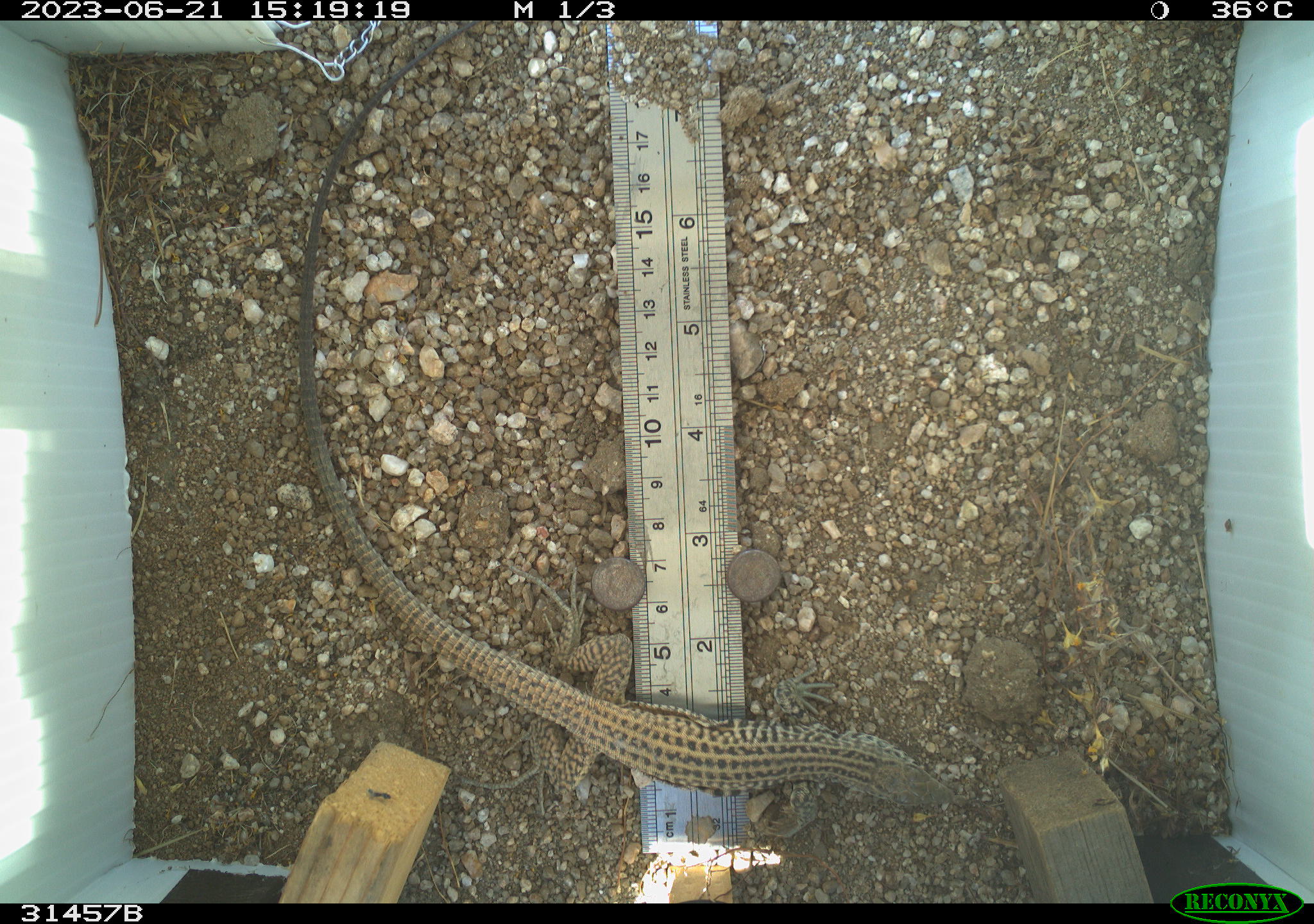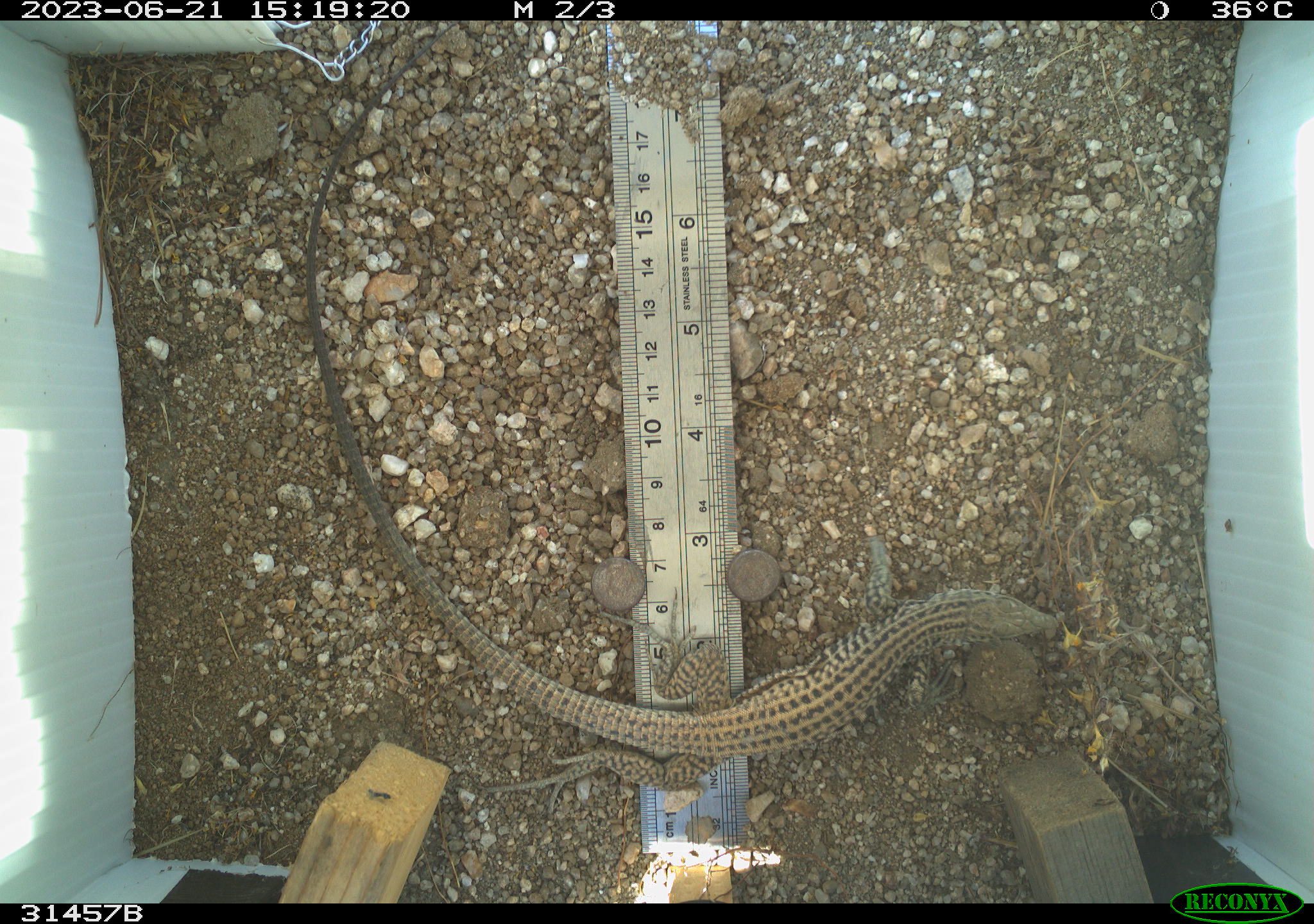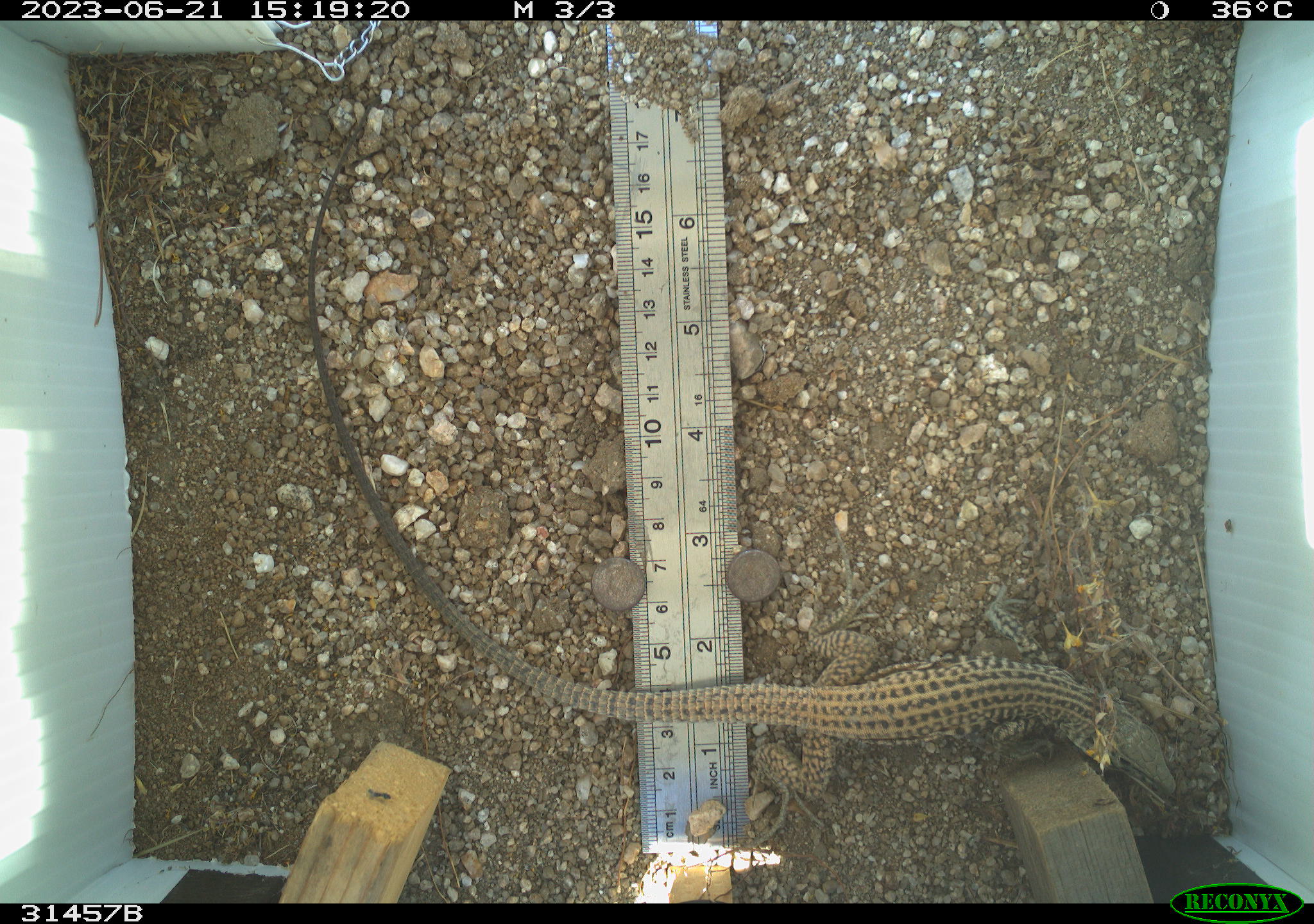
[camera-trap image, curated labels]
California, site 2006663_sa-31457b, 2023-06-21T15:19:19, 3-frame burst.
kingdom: Animalia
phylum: Chordata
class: Reptilia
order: Squamata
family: Teiidae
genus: Aspidoscelis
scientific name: Aspidoscelis tigris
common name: western whiptail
Western whiptail (Aspidoscelis tigris).